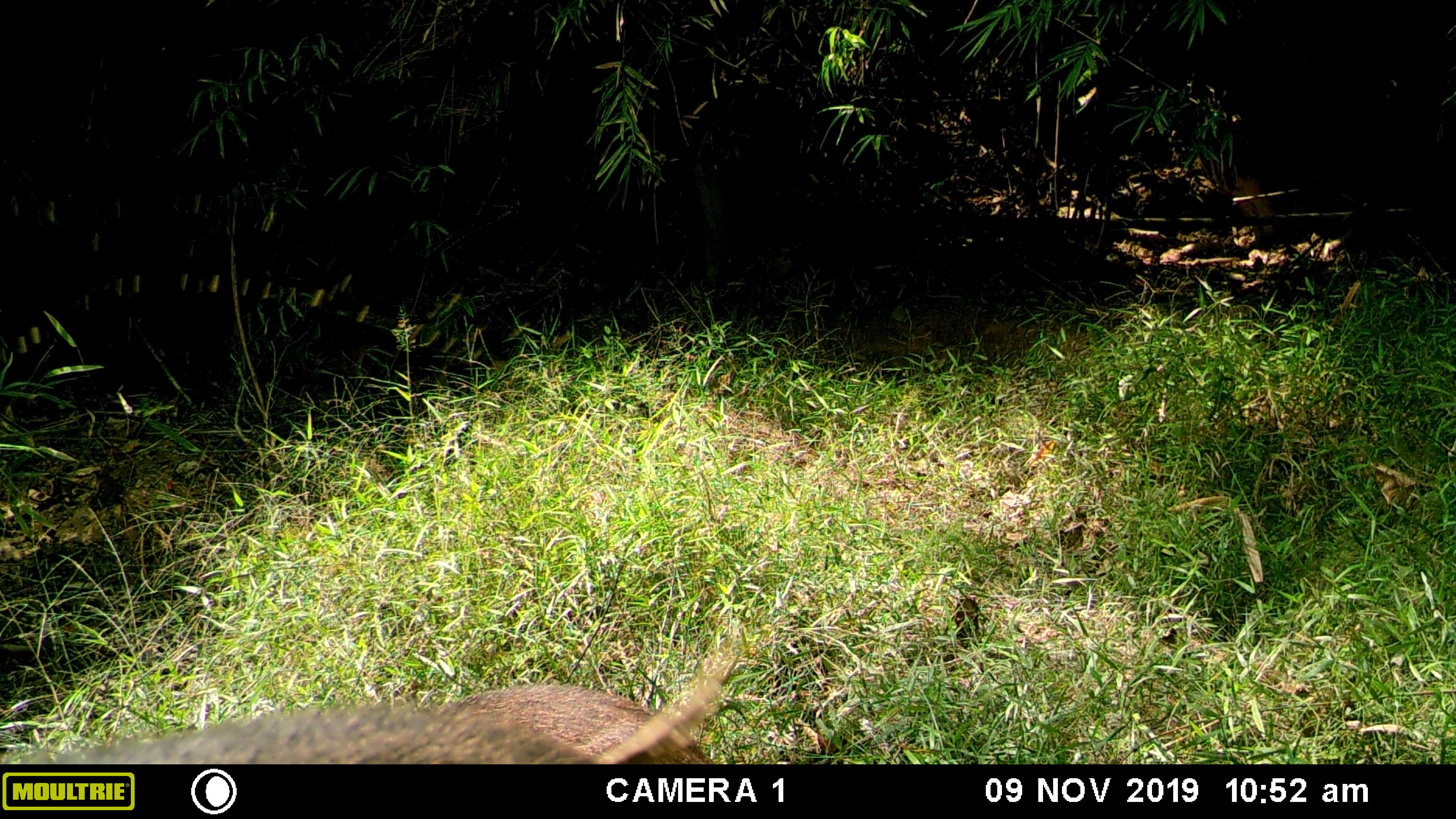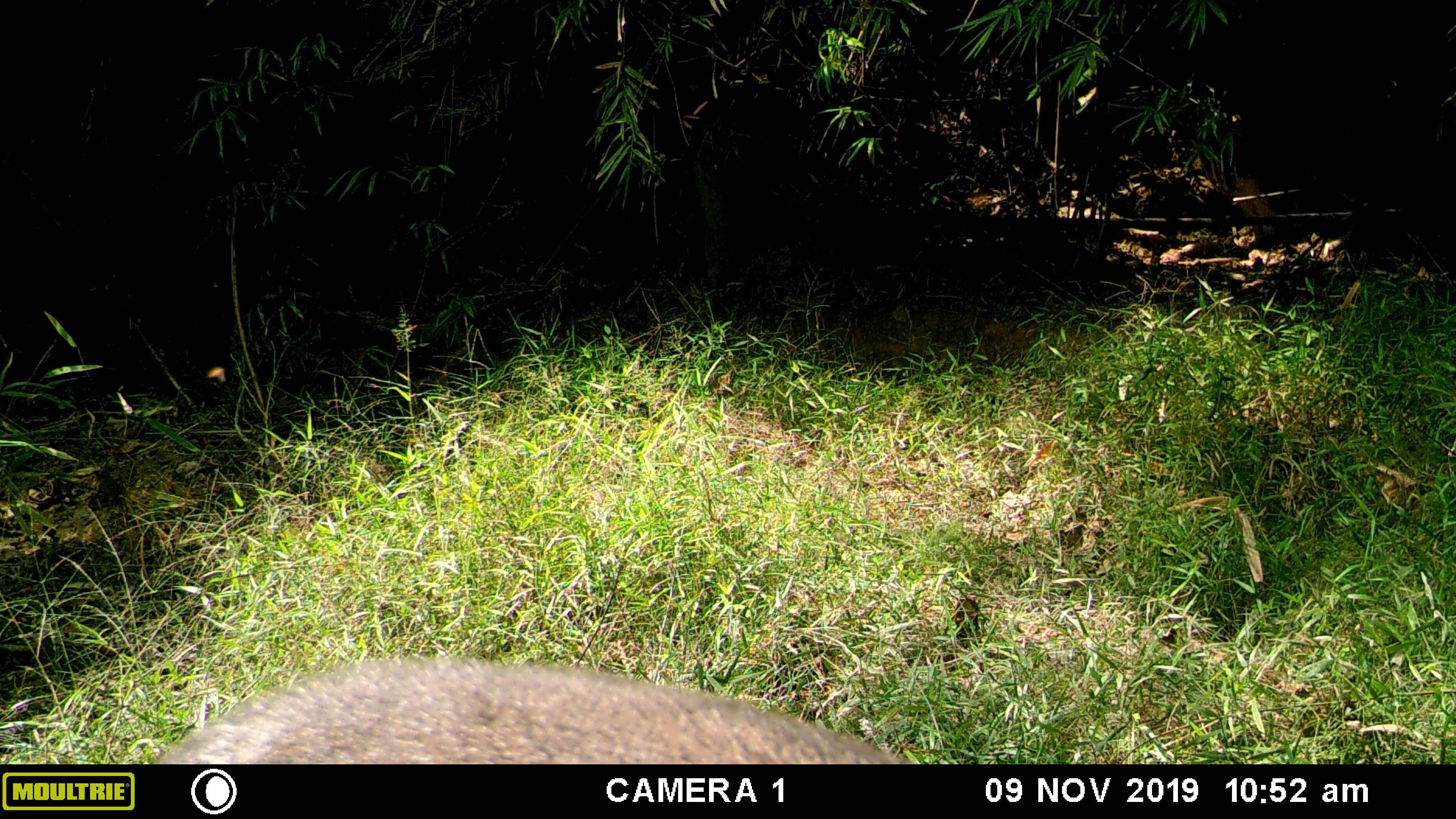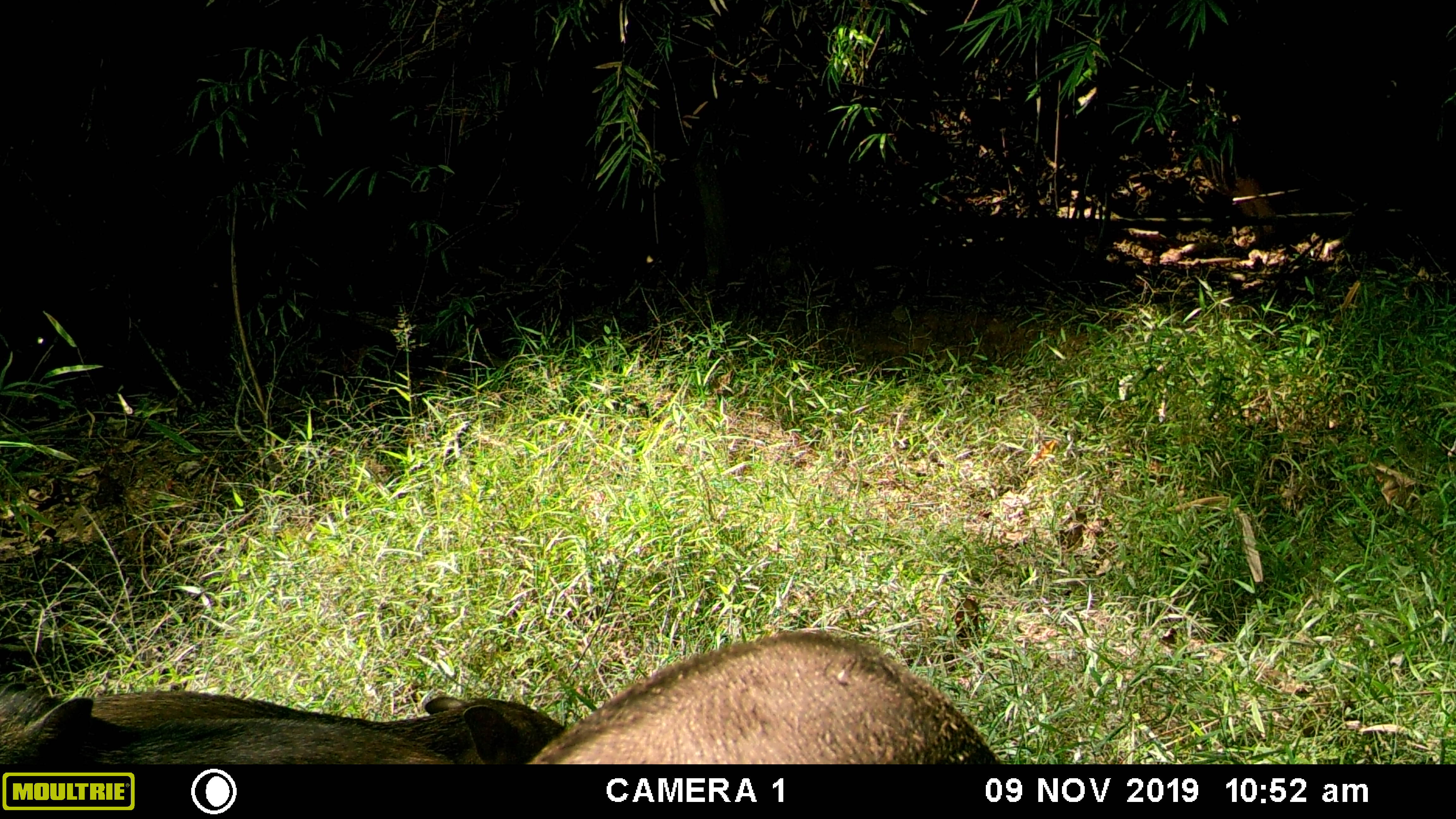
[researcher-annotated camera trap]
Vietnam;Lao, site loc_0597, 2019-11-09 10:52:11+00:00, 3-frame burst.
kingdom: Animalia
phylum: Chordata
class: Mammalia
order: Artiodactyla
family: Suidae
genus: Sus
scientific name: Sus scrofa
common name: eurasian wild pig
Eurasian wild pig (Sus scrofa). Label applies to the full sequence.